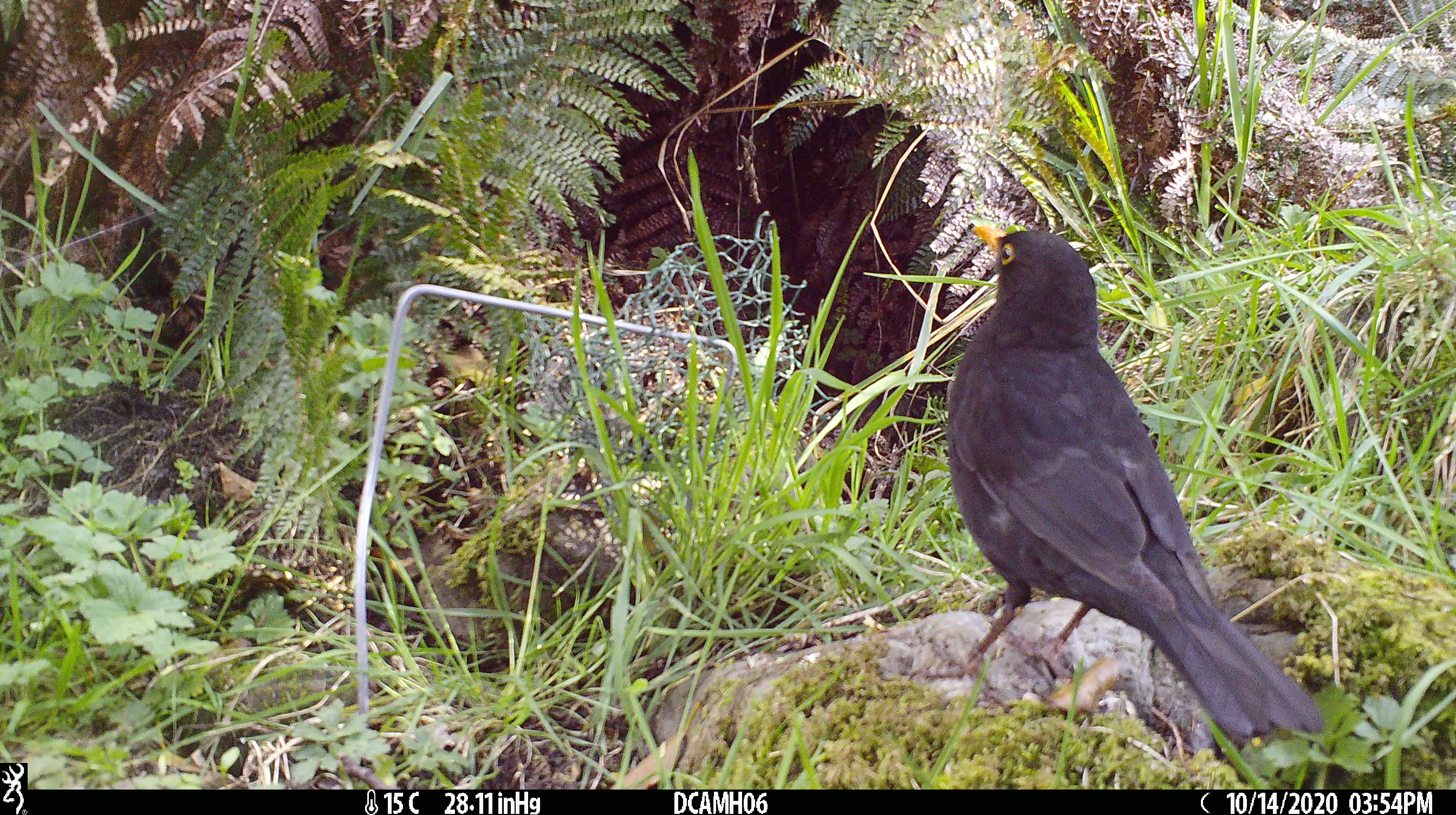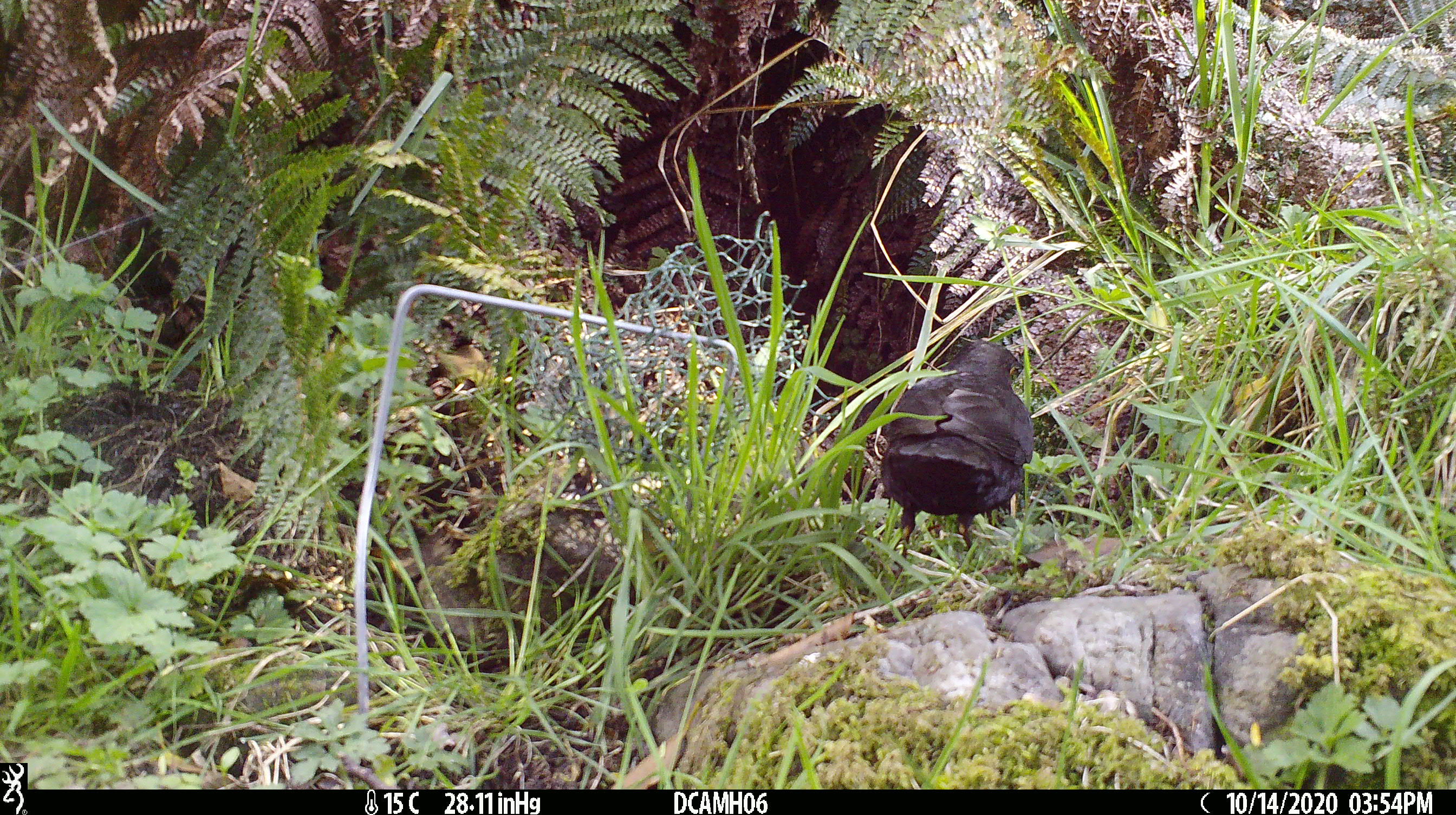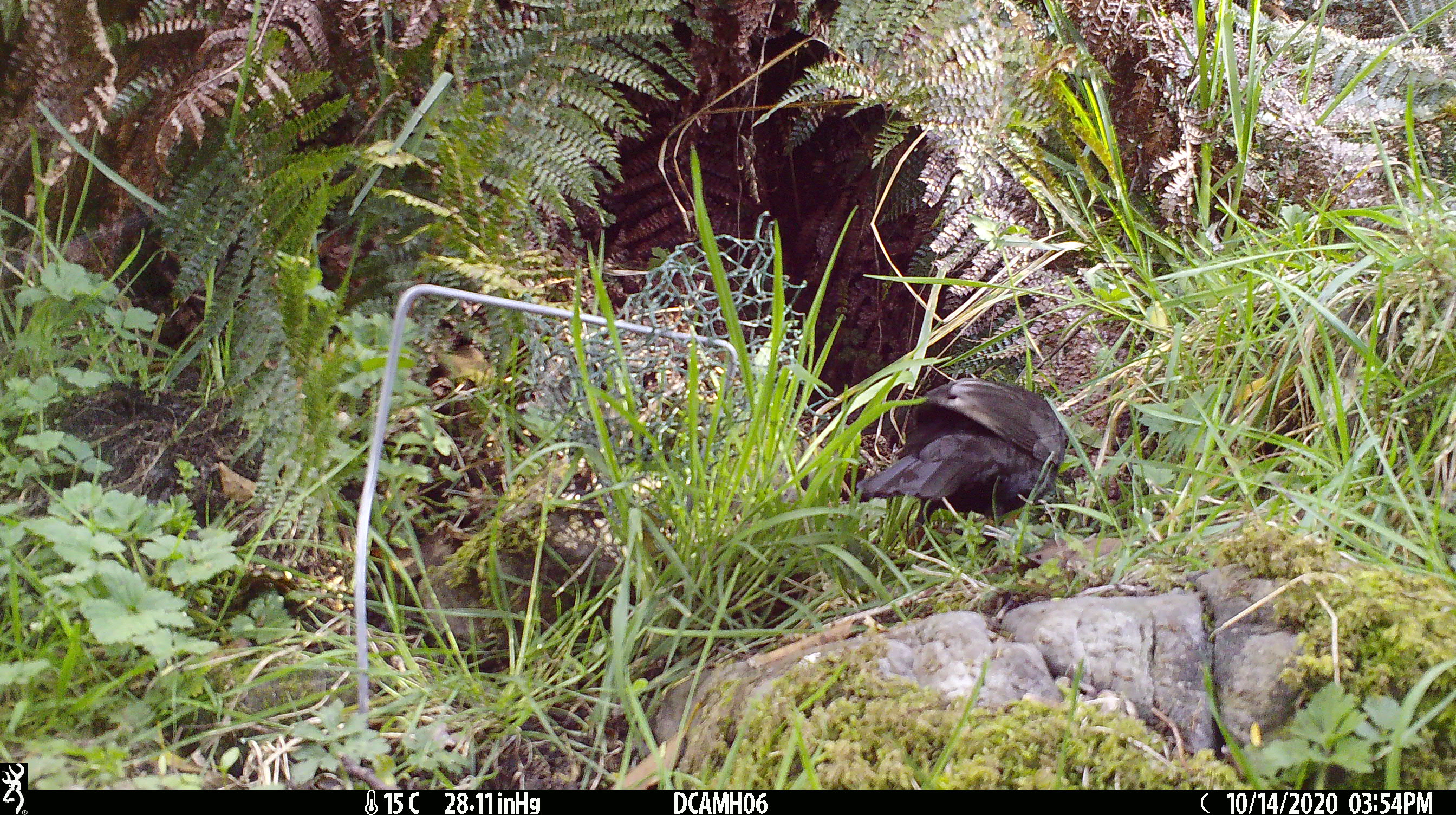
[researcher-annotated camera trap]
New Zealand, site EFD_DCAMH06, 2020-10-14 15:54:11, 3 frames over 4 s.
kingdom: Animalia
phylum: Chordata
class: Aves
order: Passeriformes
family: Turdidae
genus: Turdus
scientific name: Turdus merula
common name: eurasian blackbird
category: blackbird